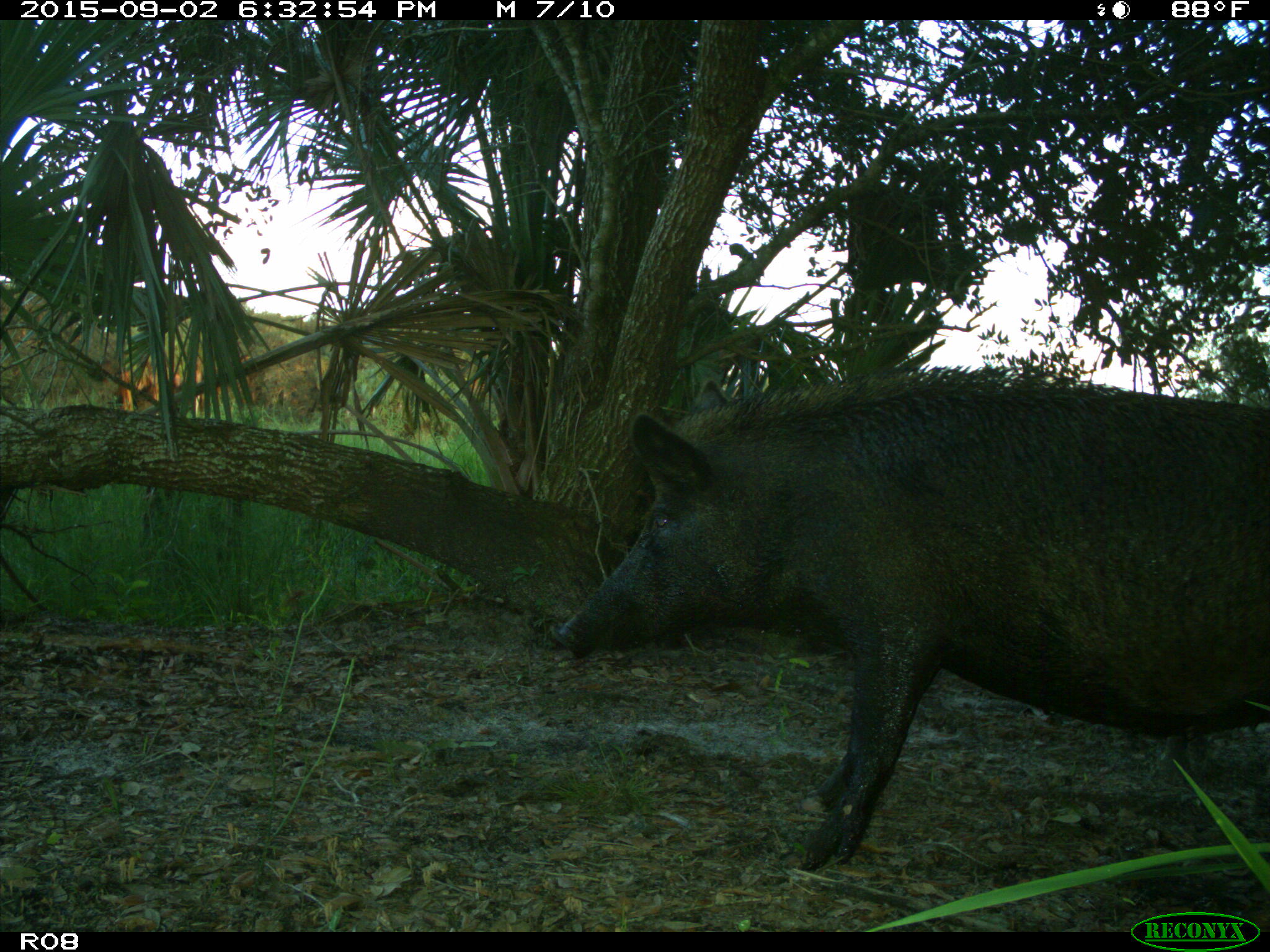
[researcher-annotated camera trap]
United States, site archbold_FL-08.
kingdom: Animalia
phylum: Chordata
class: Mammalia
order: Artiodactyla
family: Suidae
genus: Sus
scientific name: Sus scrofa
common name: wild boar